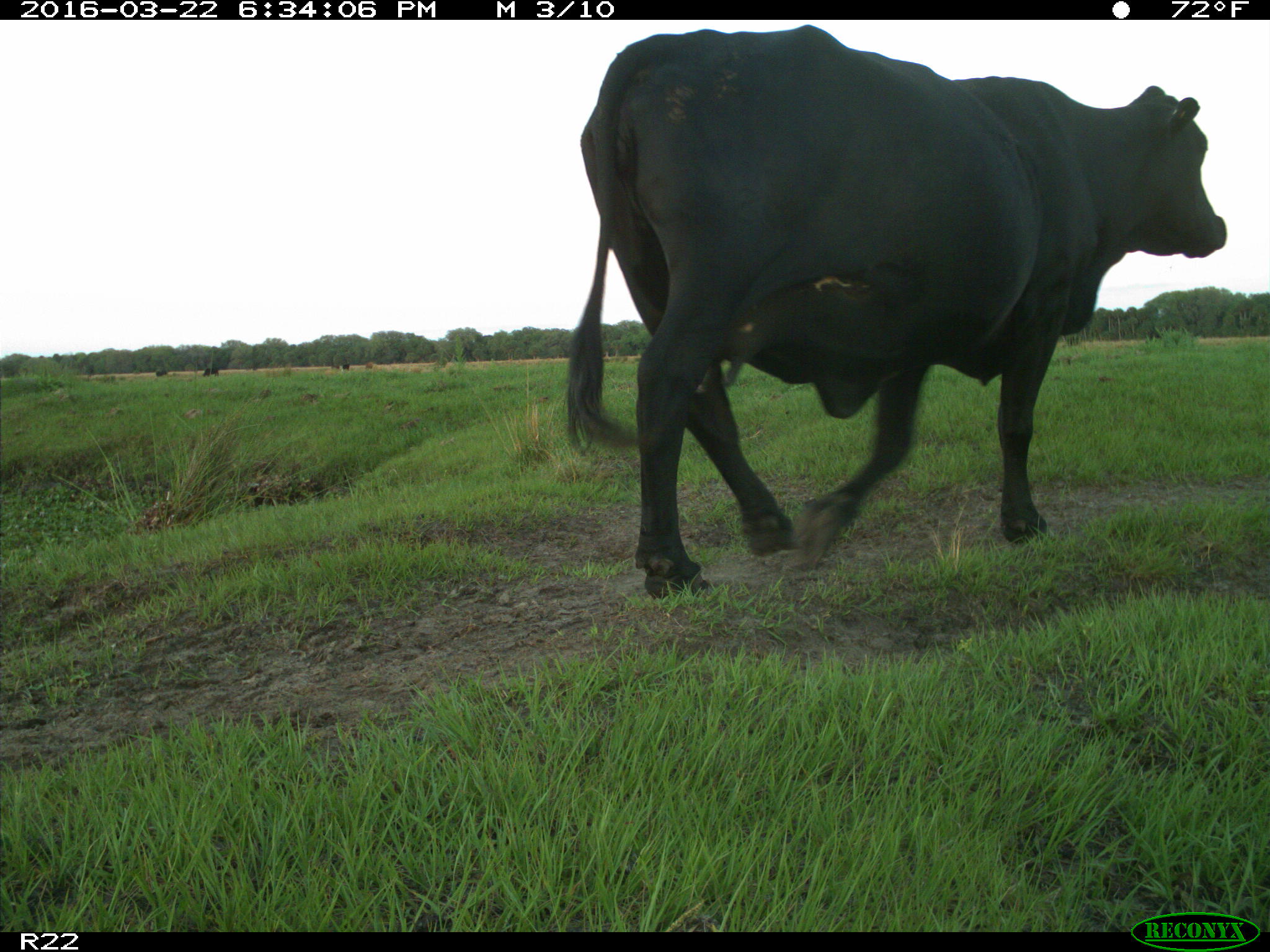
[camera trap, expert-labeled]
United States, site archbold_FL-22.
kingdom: Animalia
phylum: Chordata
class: Mammalia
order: Artiodactyla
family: Bovidae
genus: Bos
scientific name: Bos taurus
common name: domestic cow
Bos taurus (domestic cow).